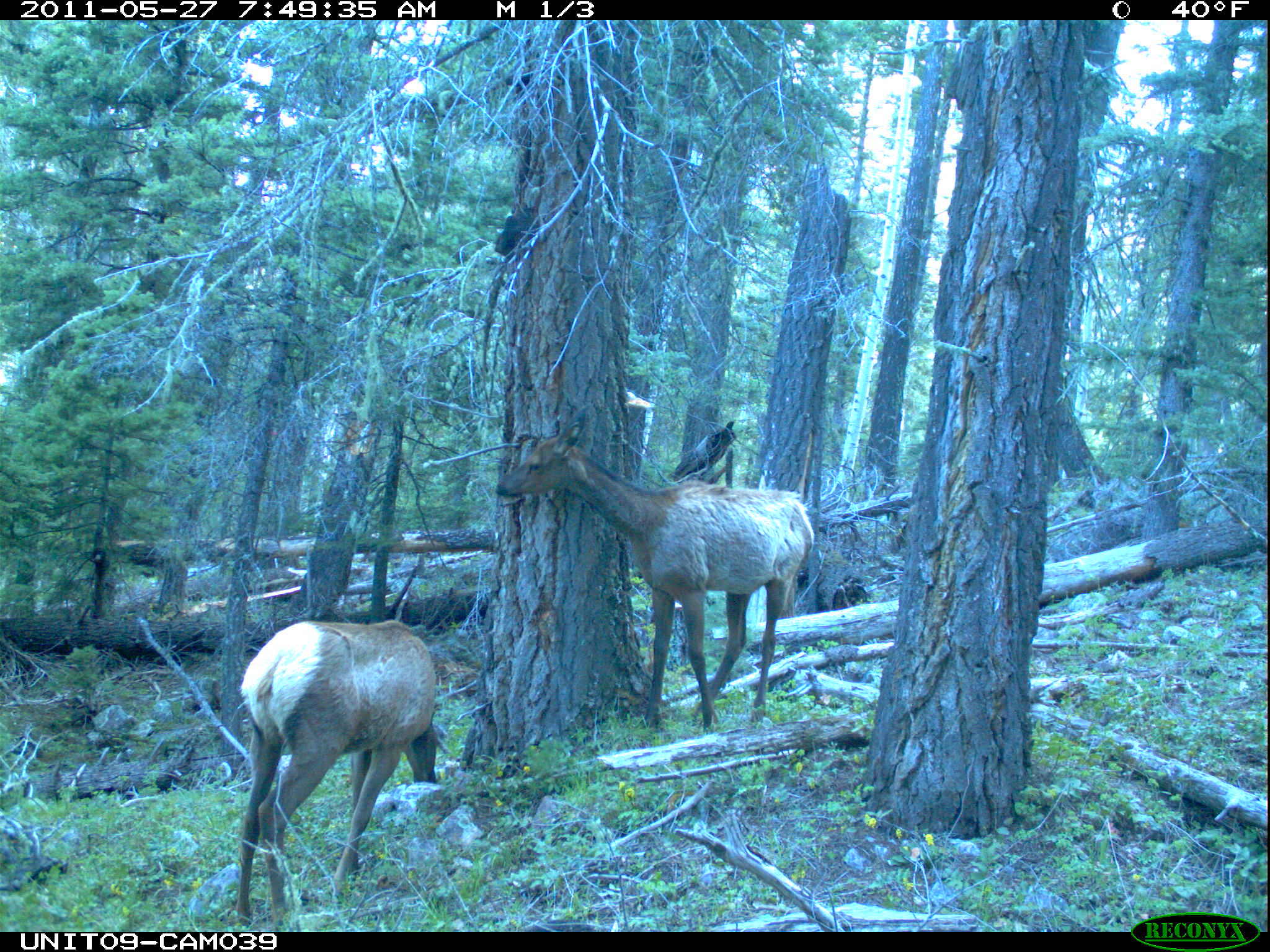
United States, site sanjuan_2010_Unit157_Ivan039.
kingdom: Animalia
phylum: Chordata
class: Mammalia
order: Artiodactyla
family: Cervidae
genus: Cervus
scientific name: Cervus elaphus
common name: red deer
Cervus elaphus (red deer).